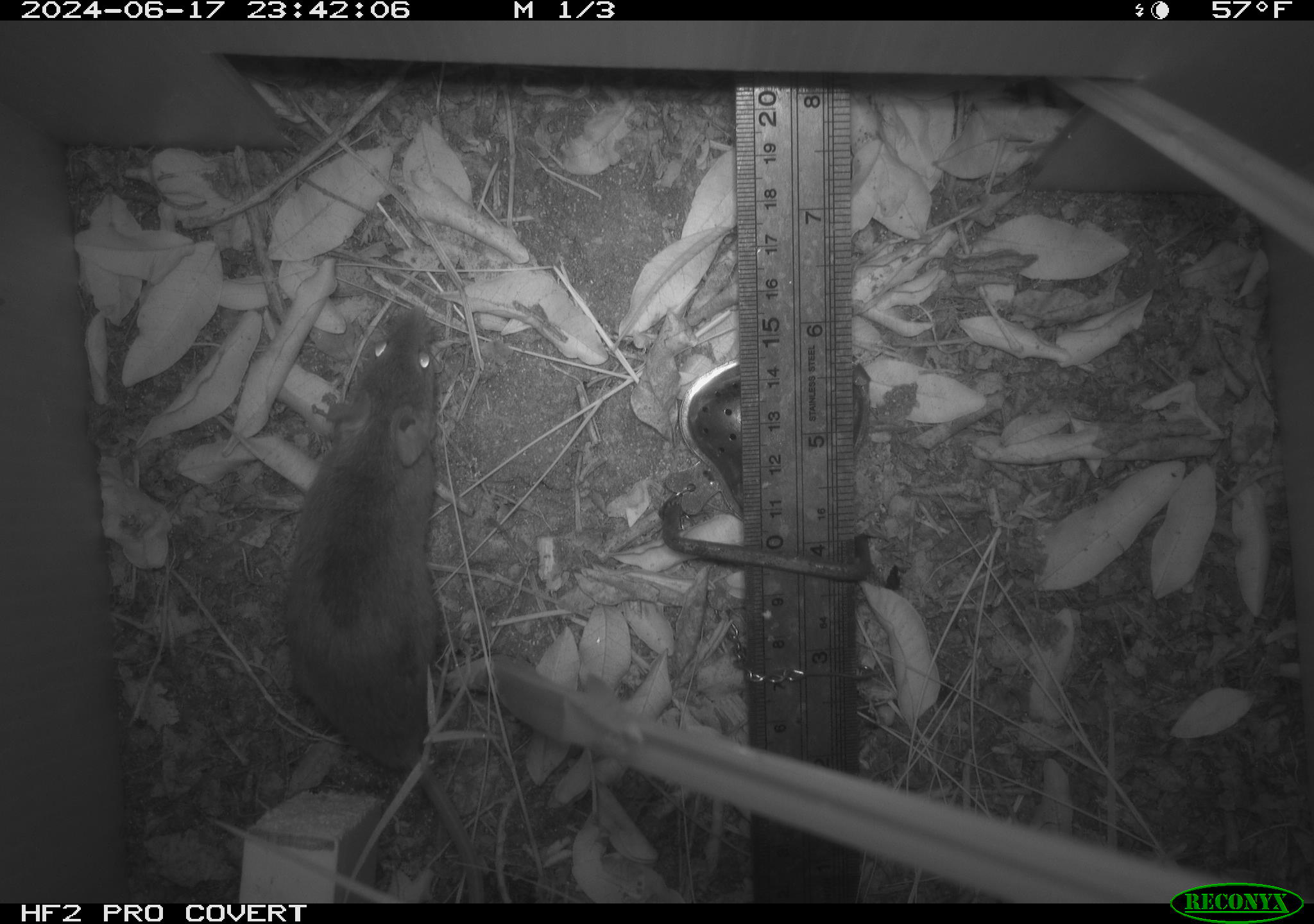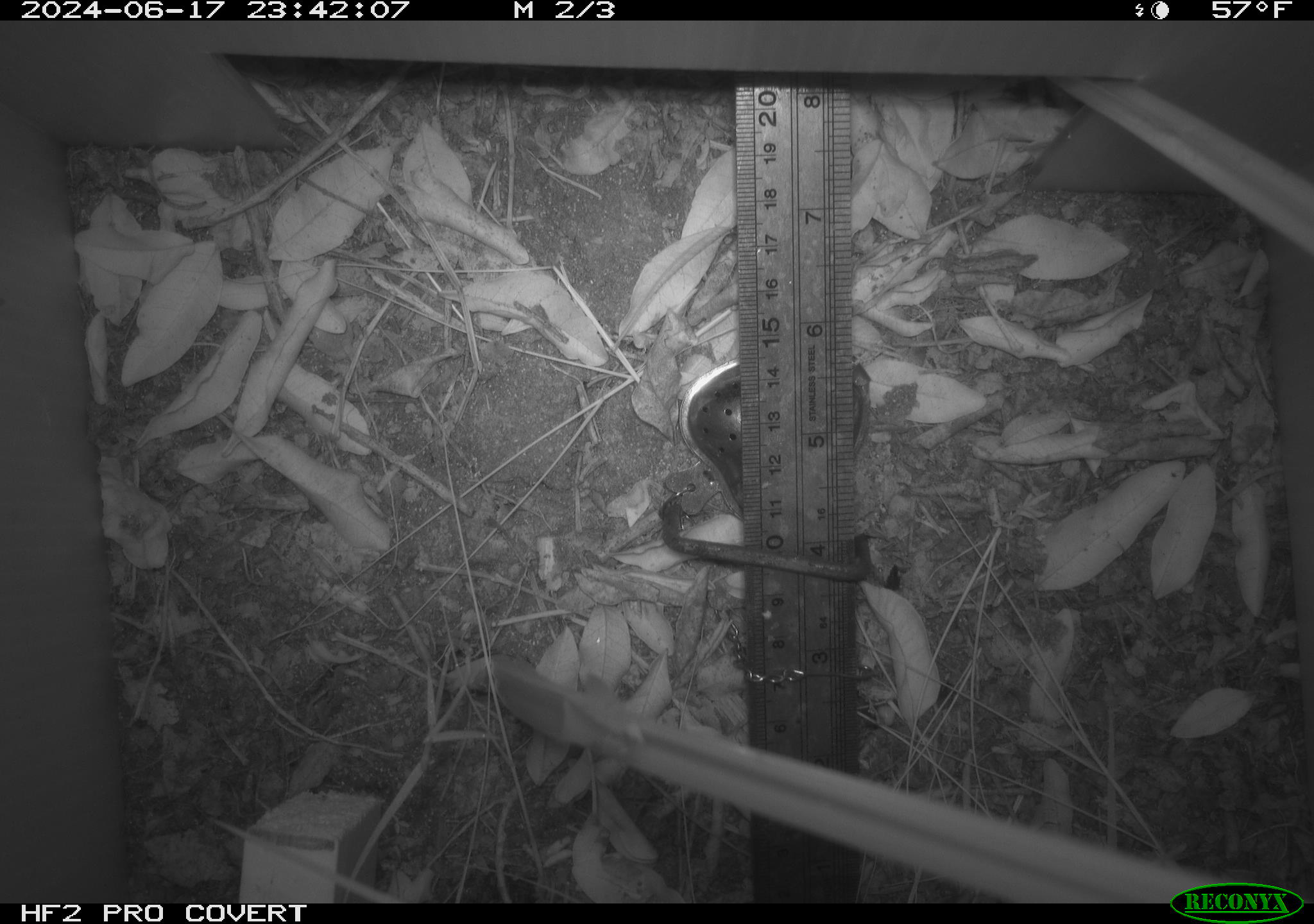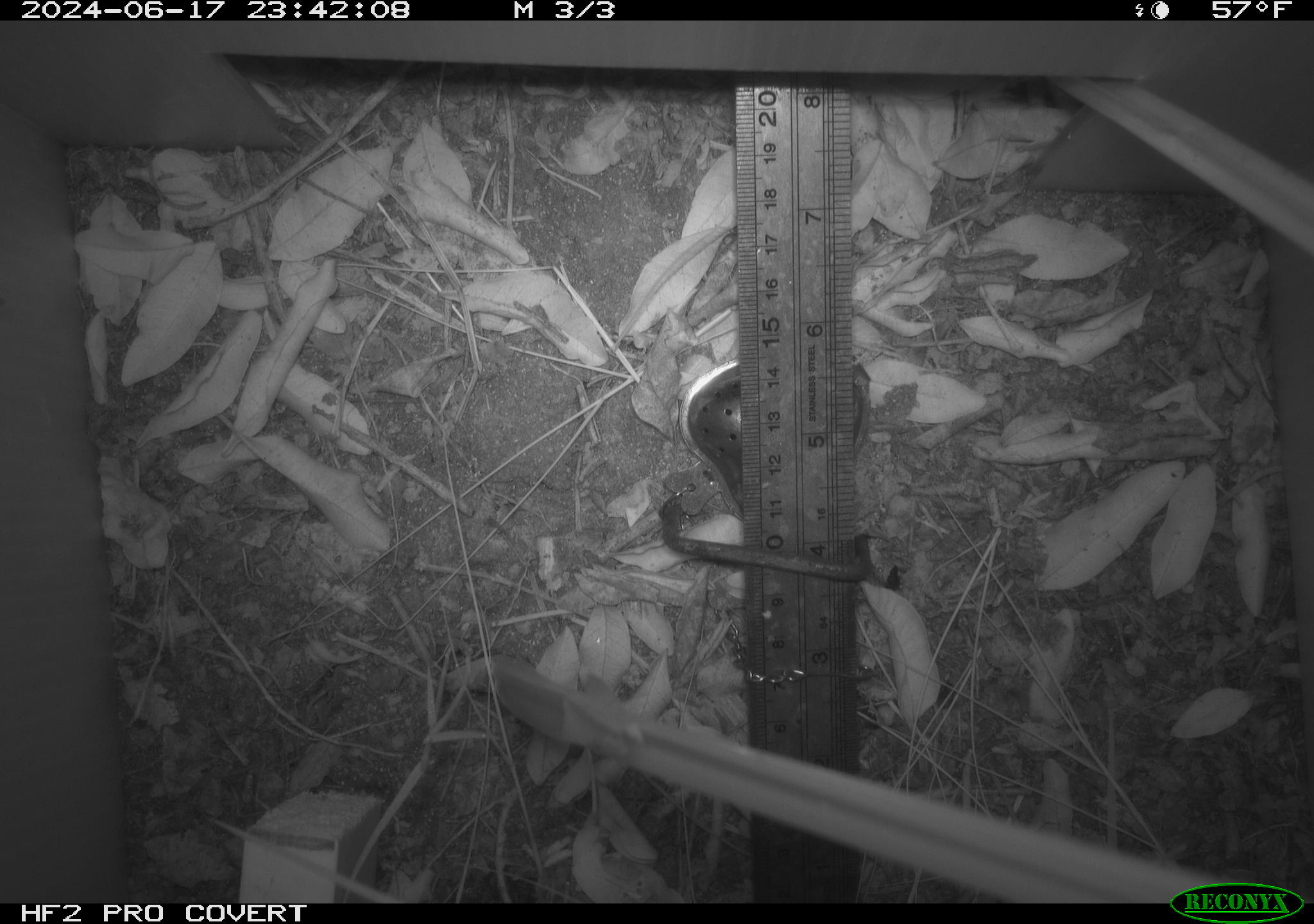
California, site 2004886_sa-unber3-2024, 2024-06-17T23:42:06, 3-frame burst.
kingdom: Animalia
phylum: Chordata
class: Mammalia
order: Rodentia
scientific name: Rodentia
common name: mouse species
Mouse species (Rodentia).